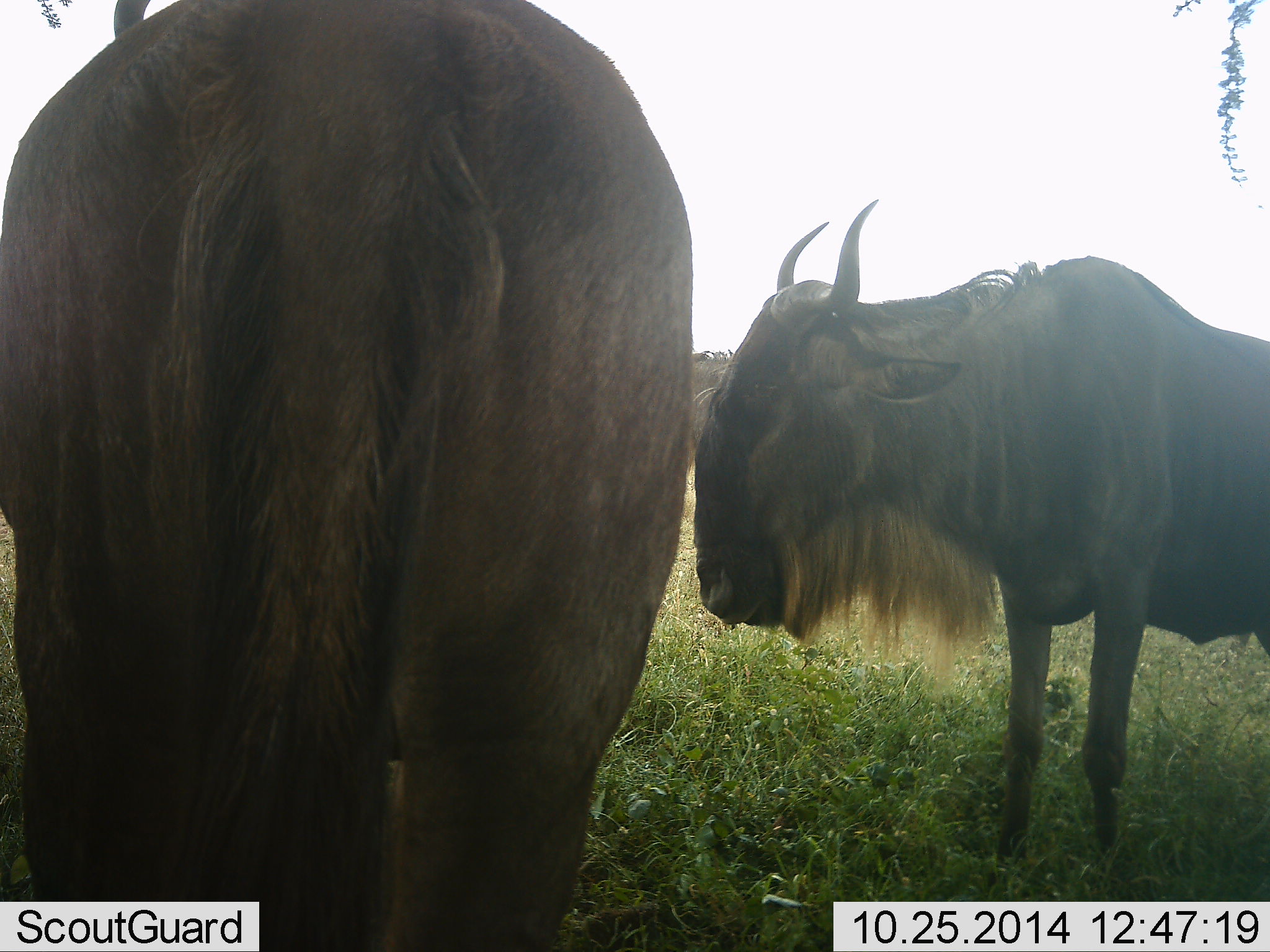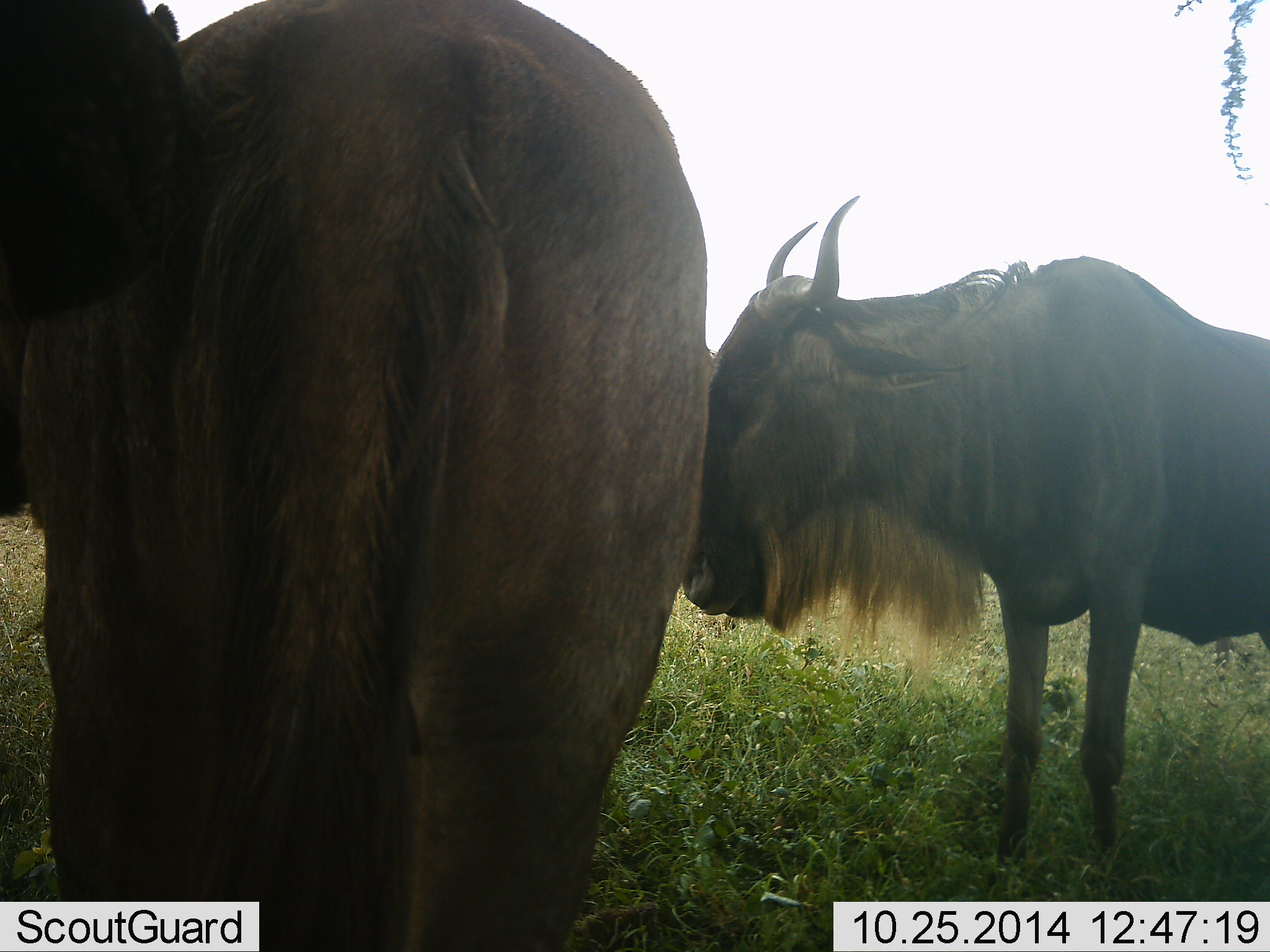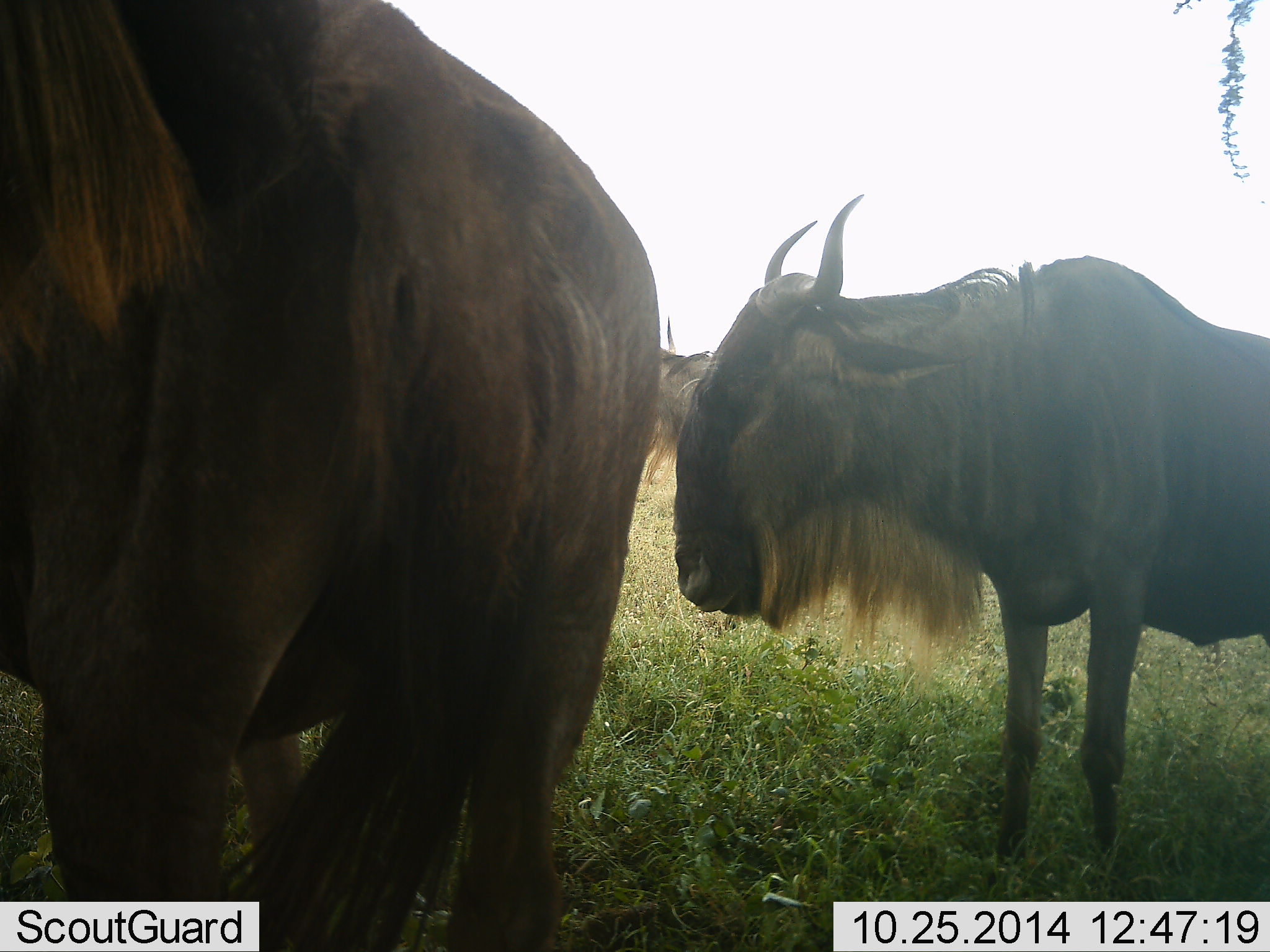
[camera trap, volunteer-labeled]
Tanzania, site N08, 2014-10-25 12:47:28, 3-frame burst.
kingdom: Animalia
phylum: Chordata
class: Mammalia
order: Artiodactyla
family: Bovidae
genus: Connochaetes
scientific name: Connochaetes taurinus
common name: blue wildebeest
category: wildebeest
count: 3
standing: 100%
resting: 0%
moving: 0%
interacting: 0%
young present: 0%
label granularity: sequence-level